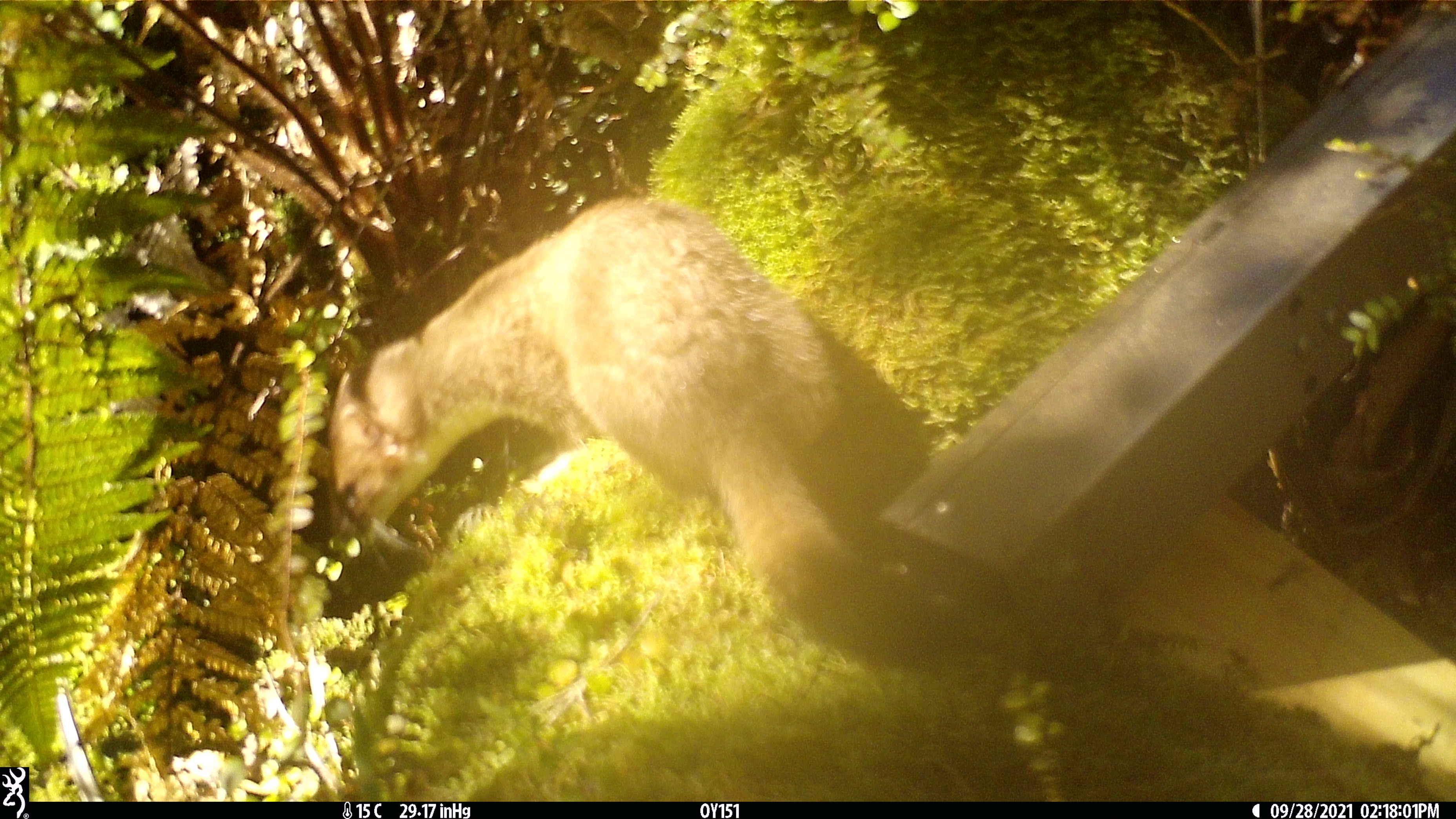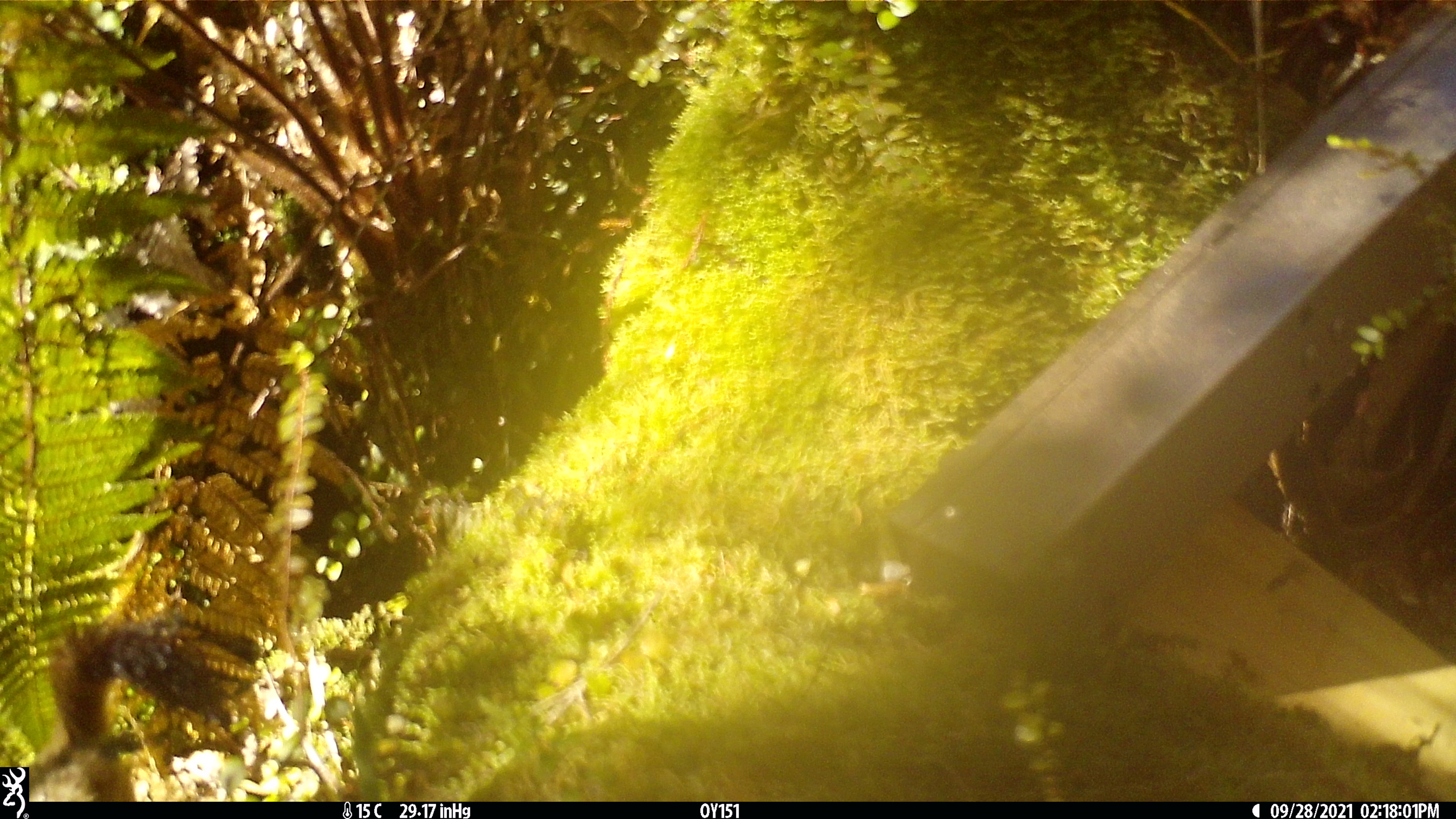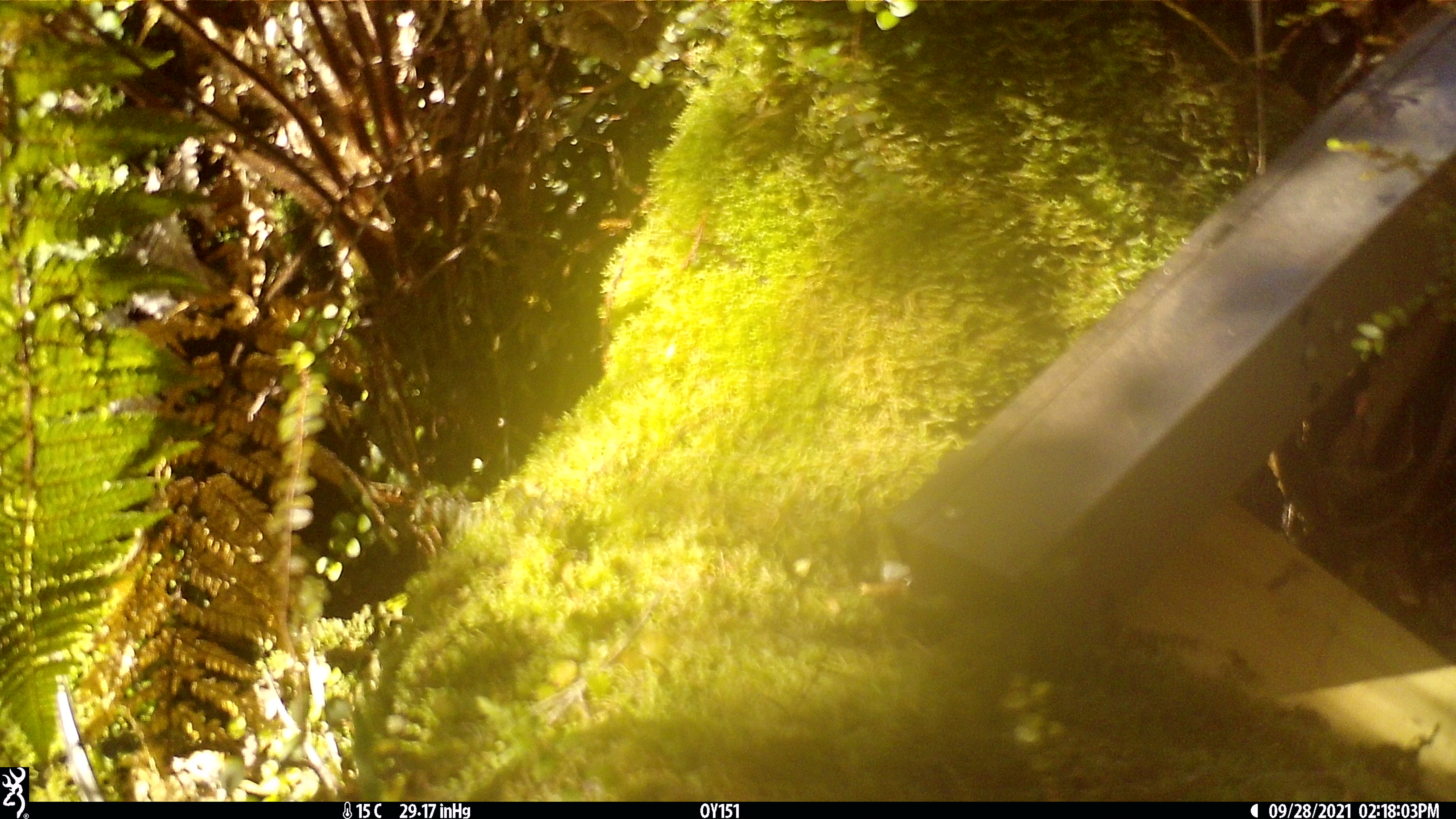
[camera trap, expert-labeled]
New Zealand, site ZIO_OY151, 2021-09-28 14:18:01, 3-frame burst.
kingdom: Animalia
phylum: Chordata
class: Mammalia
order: Carnivora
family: Mustelidae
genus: Mustela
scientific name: Mustela erminea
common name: stoat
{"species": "stoat (Mustela erminea)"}